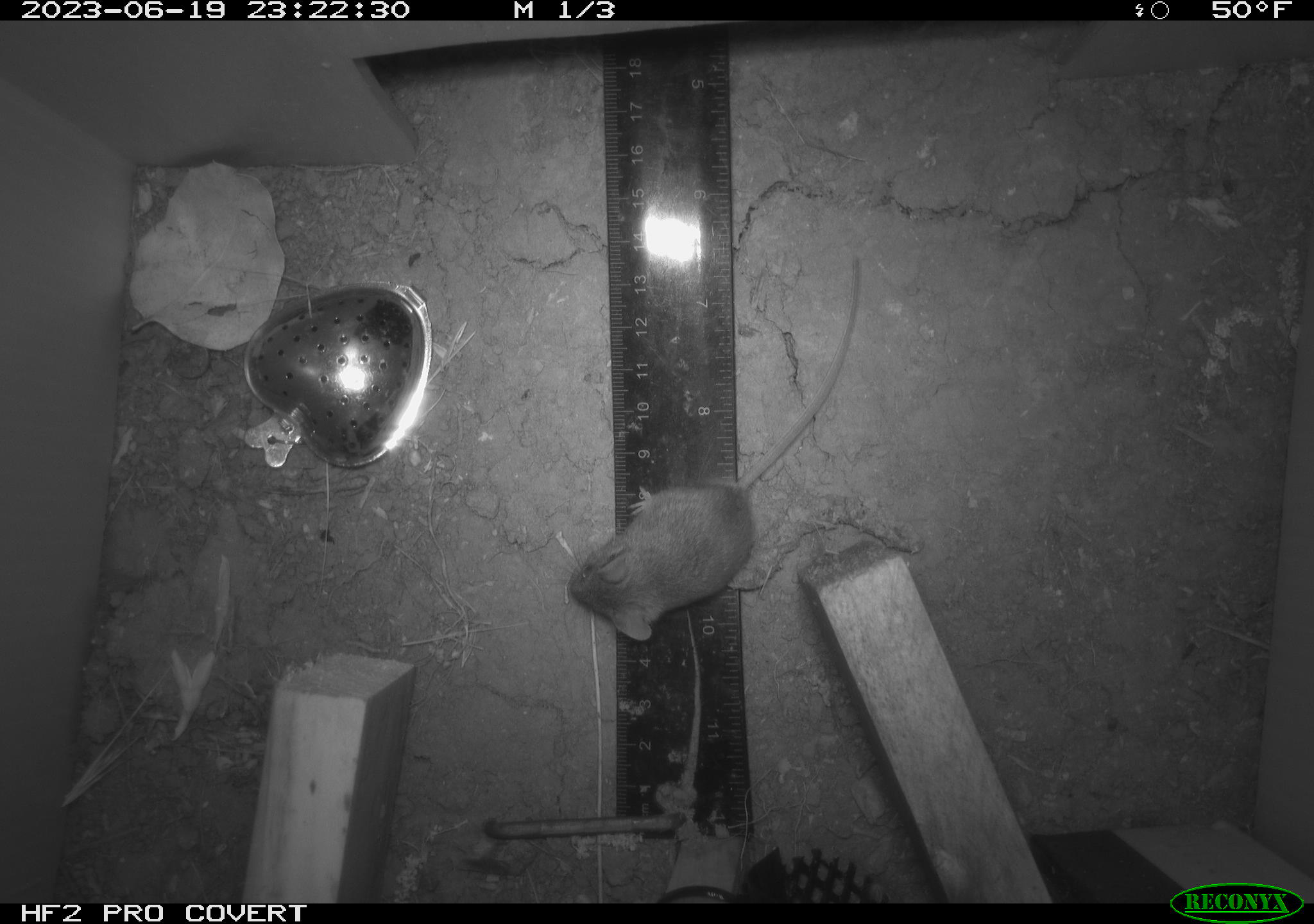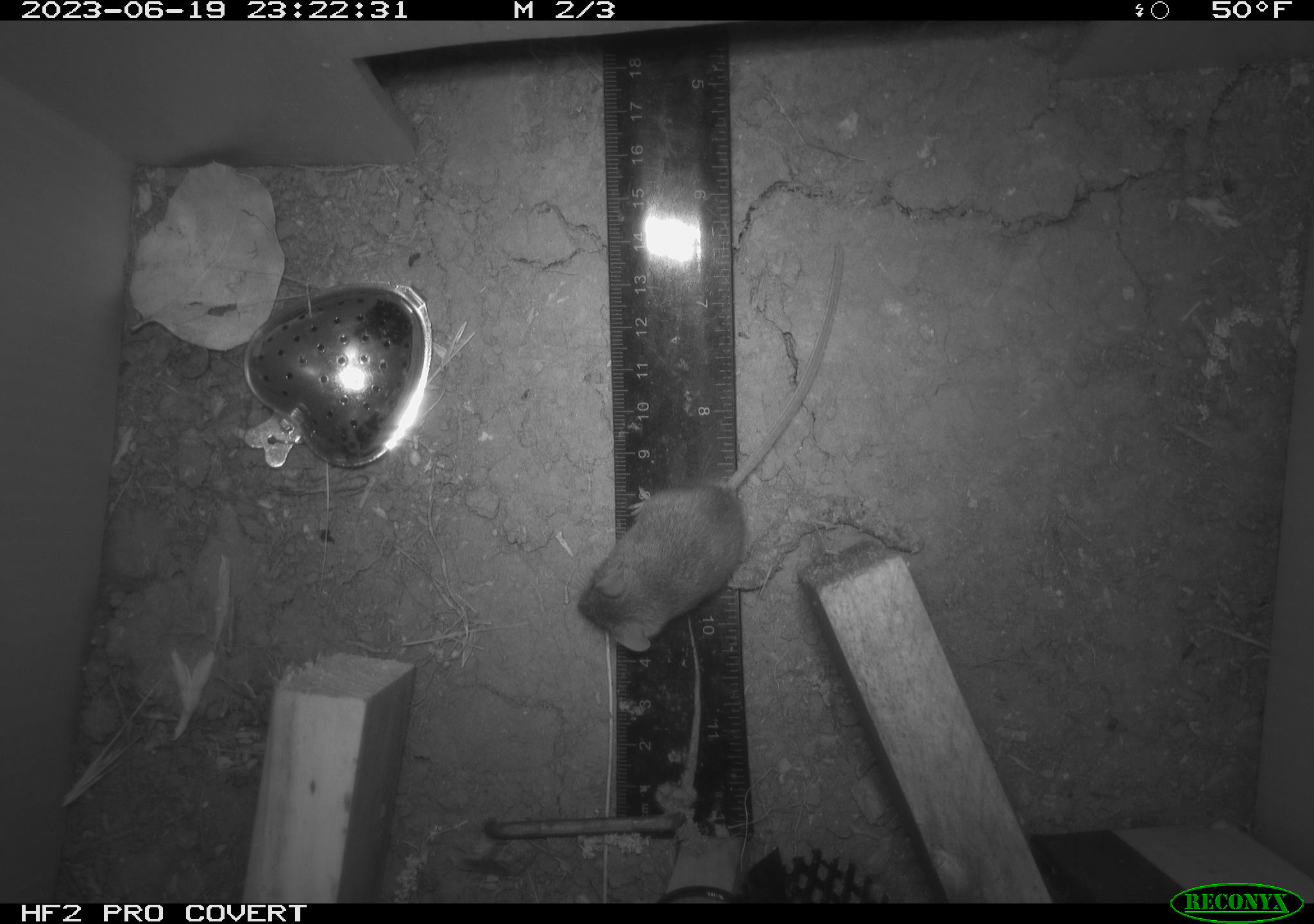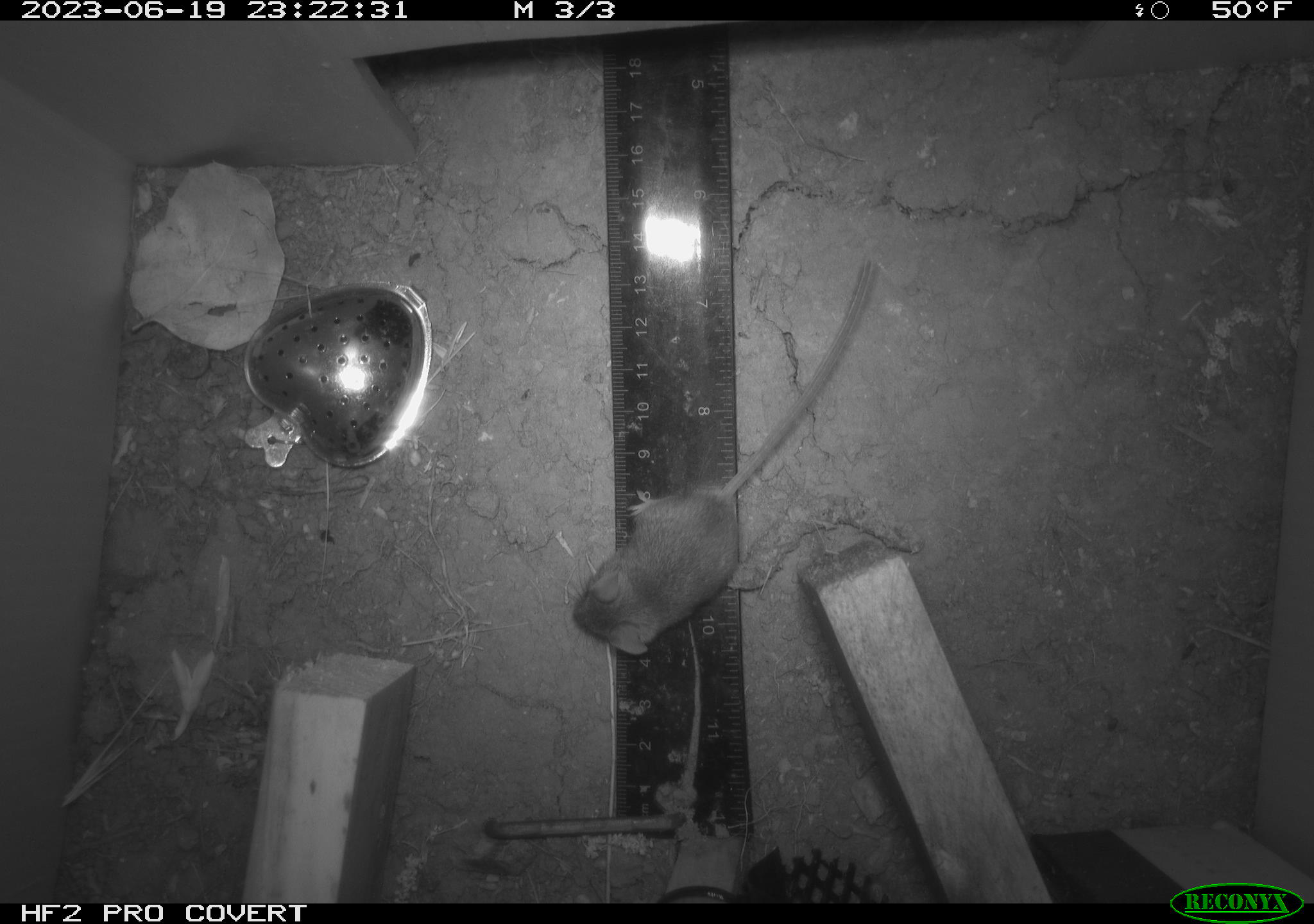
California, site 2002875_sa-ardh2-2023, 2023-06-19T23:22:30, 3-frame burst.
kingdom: Animalia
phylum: Chordata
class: Mammalia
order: Rodentia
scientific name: Rodentia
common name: mouse species